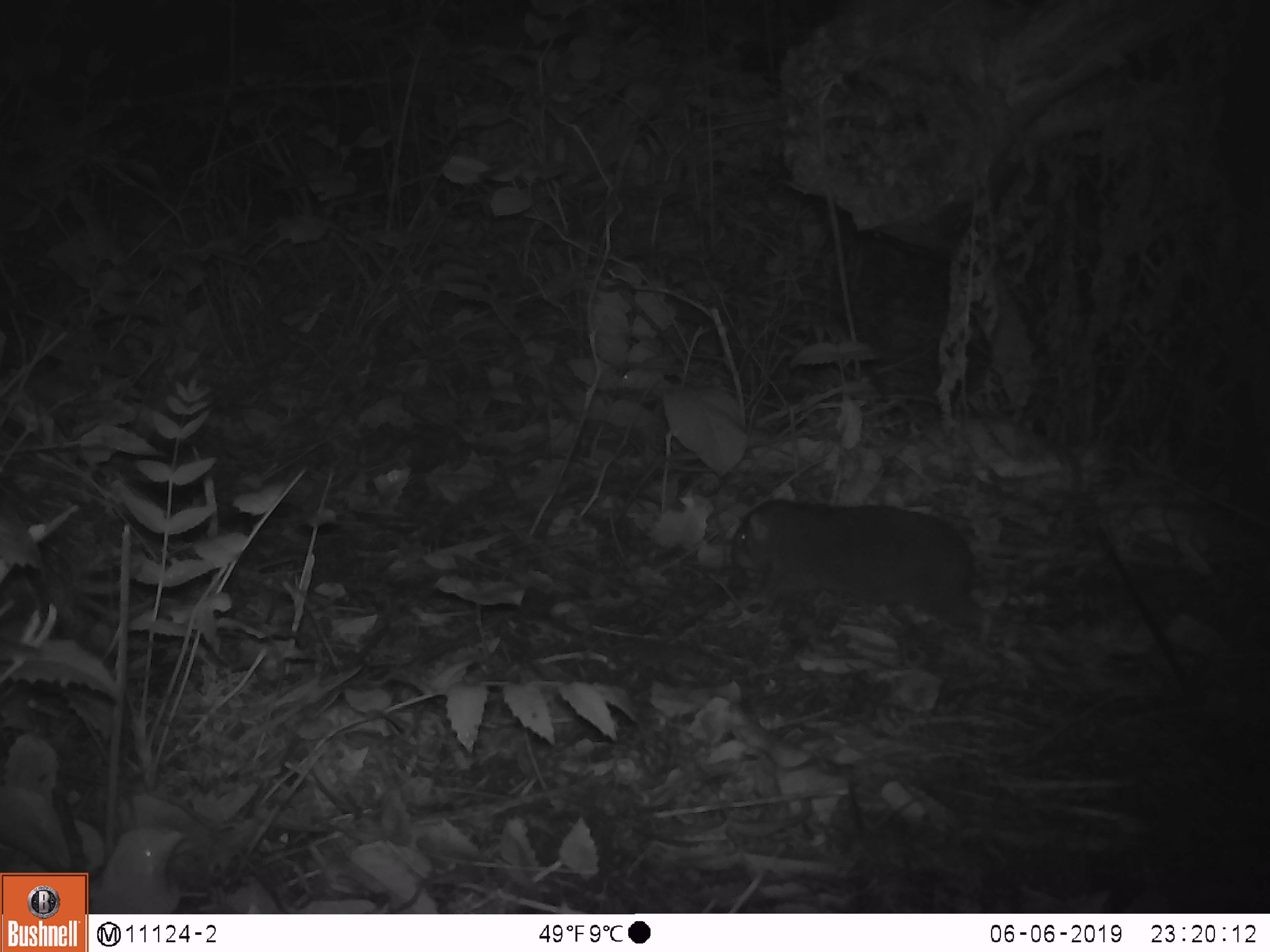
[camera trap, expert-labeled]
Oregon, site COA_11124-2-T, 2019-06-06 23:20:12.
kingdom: Animalia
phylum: Chordata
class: Mammalia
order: Rodentia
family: Aplodontiidae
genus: Aplodontia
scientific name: Aplodontia rufa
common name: mountain beaver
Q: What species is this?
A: Mountain beaver (Aplodontia rufa).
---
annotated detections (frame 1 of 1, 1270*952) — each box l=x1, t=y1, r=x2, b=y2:
mountain beaver: l=727, t=498, r=983, b=624